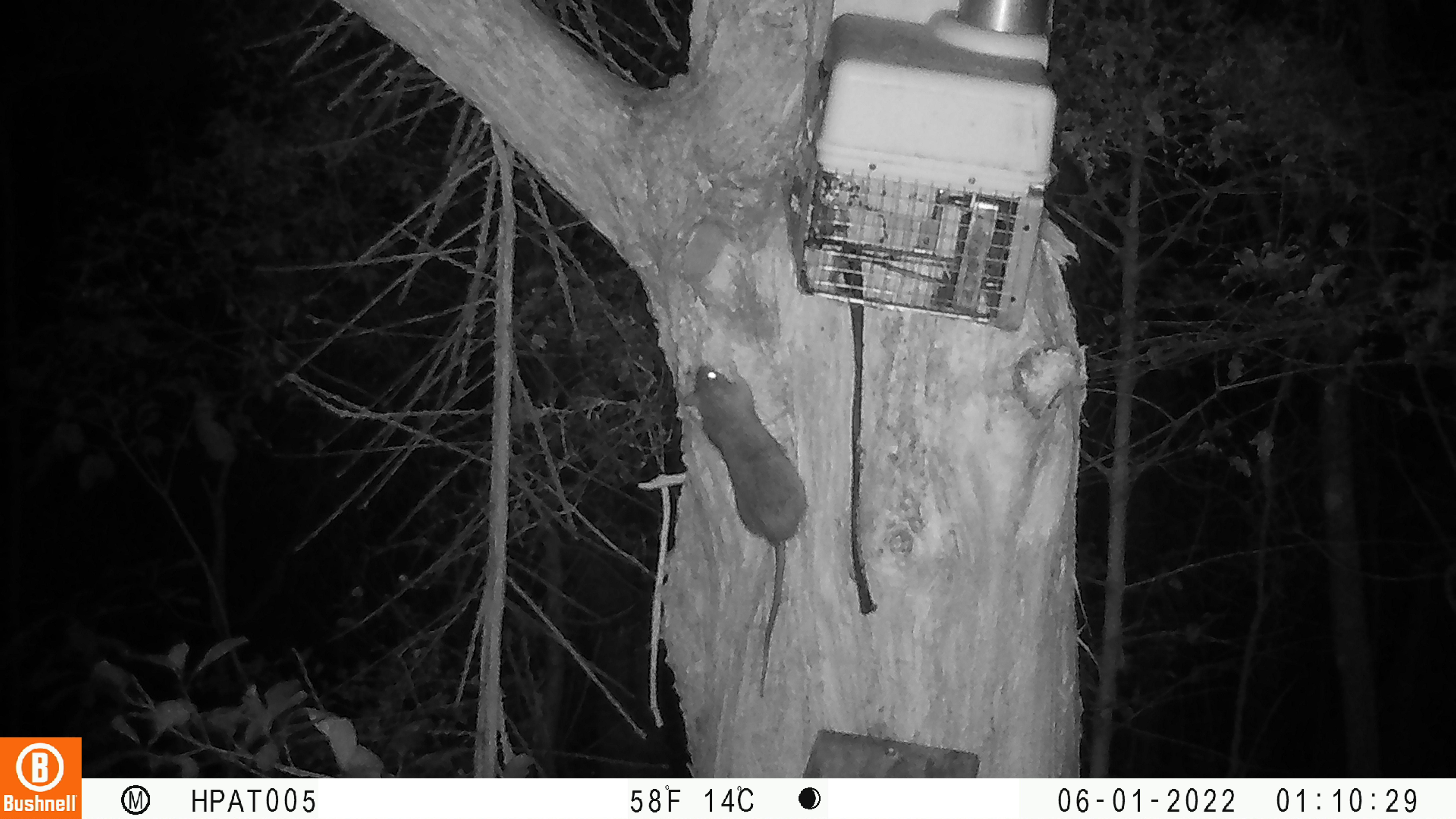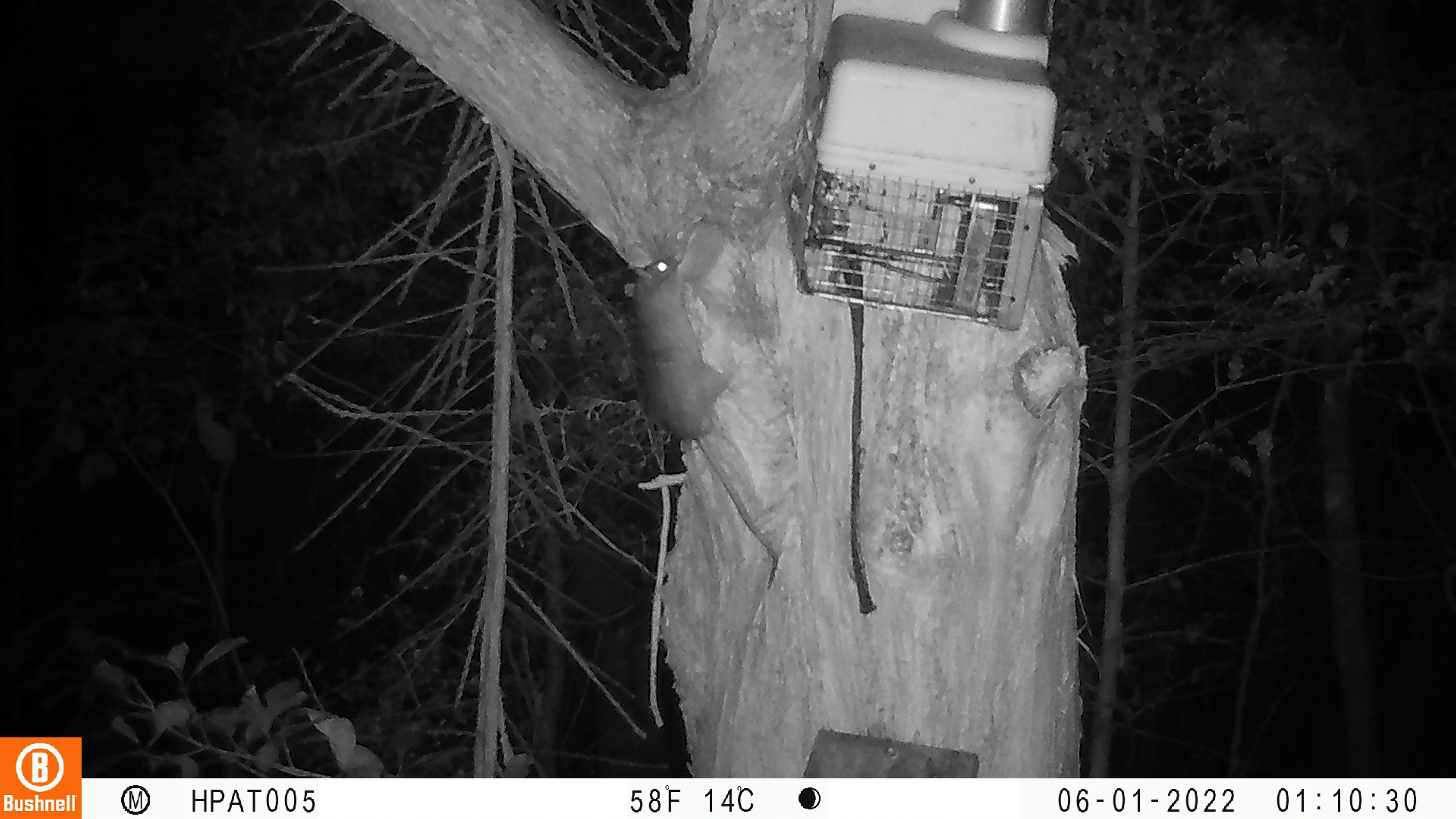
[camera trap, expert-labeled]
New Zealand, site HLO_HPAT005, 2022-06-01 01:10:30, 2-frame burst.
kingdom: Animalia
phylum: Chordata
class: Mammalia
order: Rodentia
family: Muridae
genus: Rattus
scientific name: Rattus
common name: rat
Rat (Rattus).